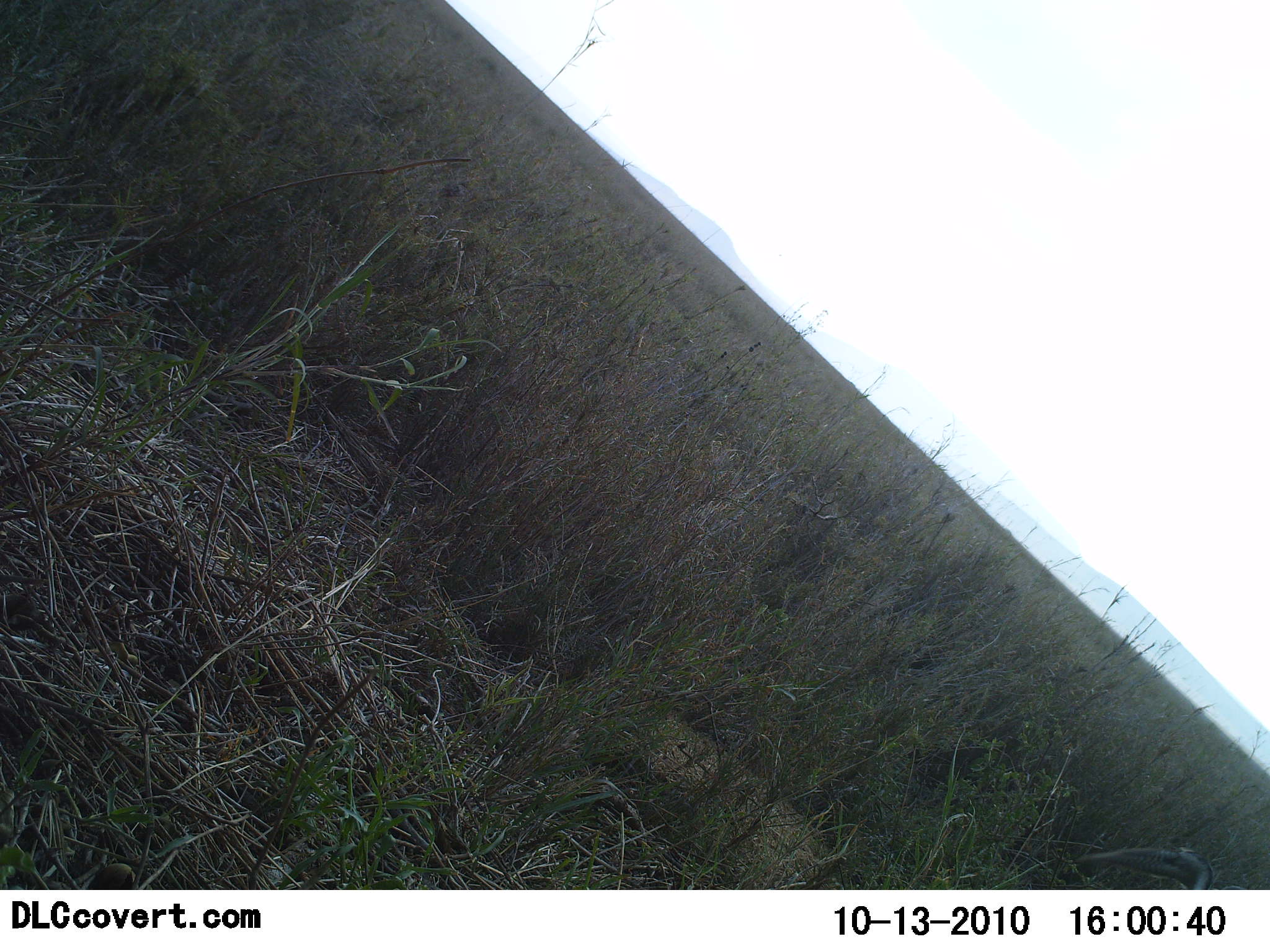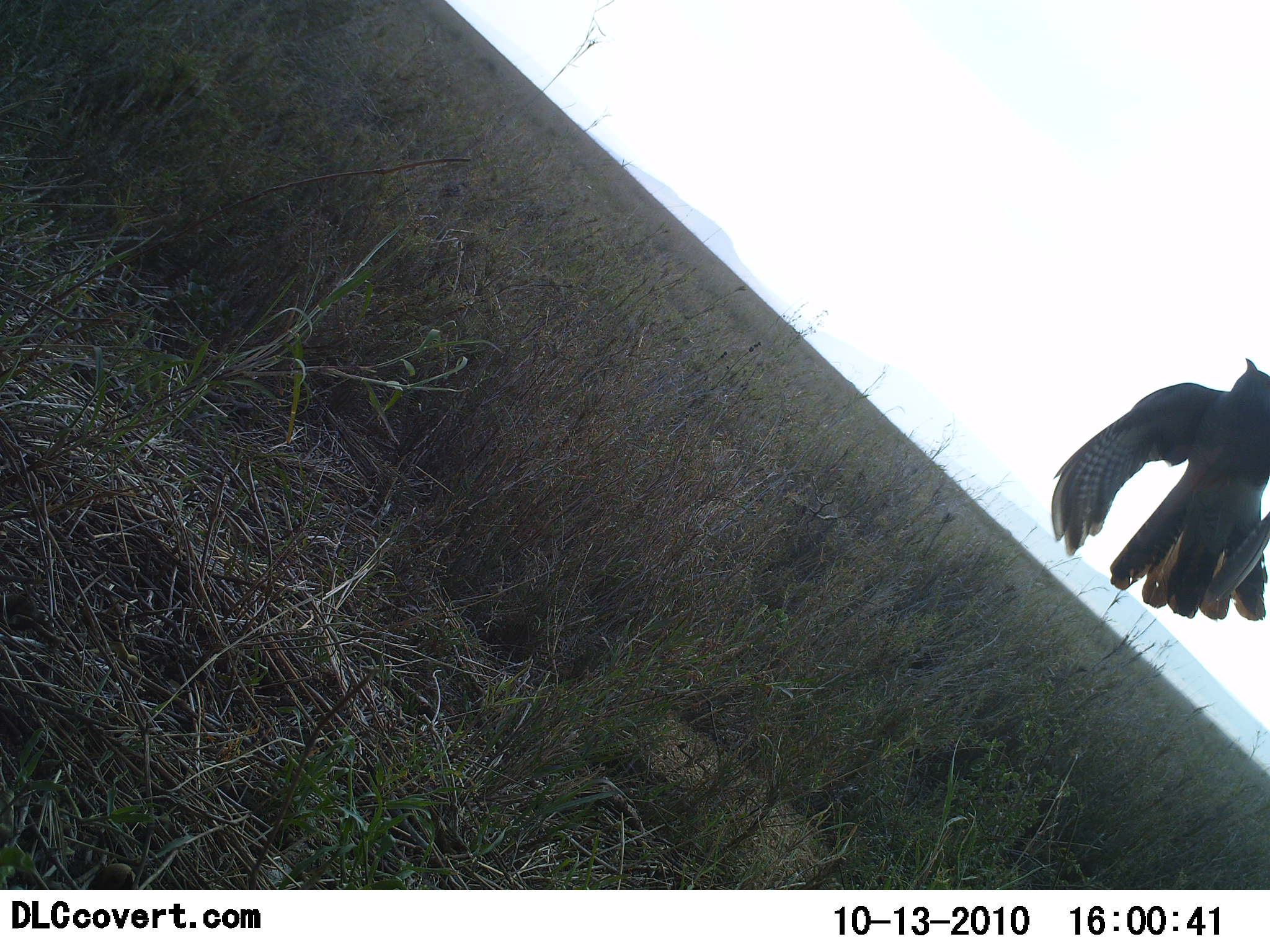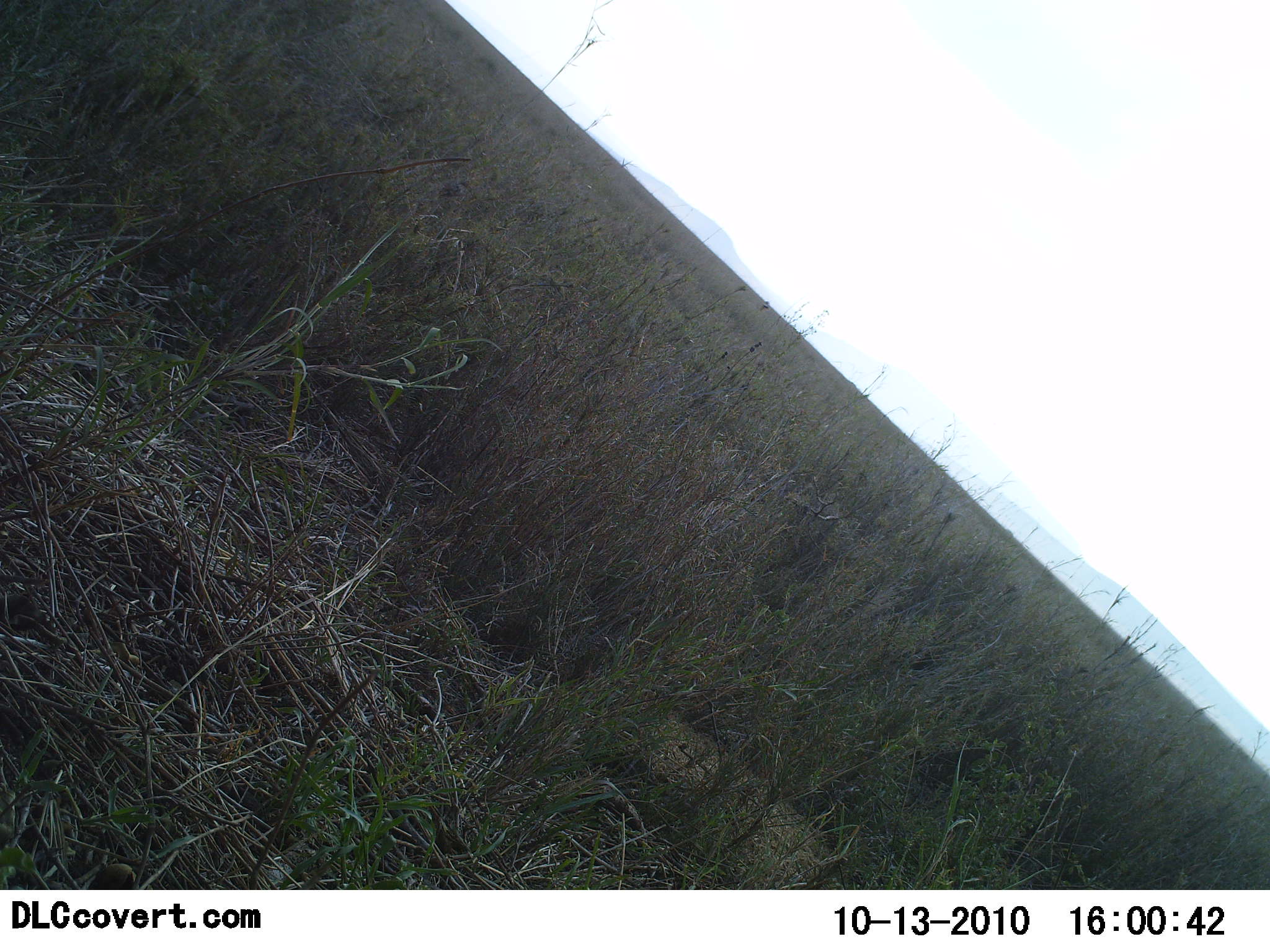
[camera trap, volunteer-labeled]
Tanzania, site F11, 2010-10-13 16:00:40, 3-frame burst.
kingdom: Animalia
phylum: Chordata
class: Aves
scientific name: Aves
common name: bird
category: otherbird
Otherbird (bird) (Aves), count 1. Behavior (volunteer vote fractions): standing 0%, resting 0%, moving 100%, interacting 0%. Young present (vote fraction): 0%. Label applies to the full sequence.